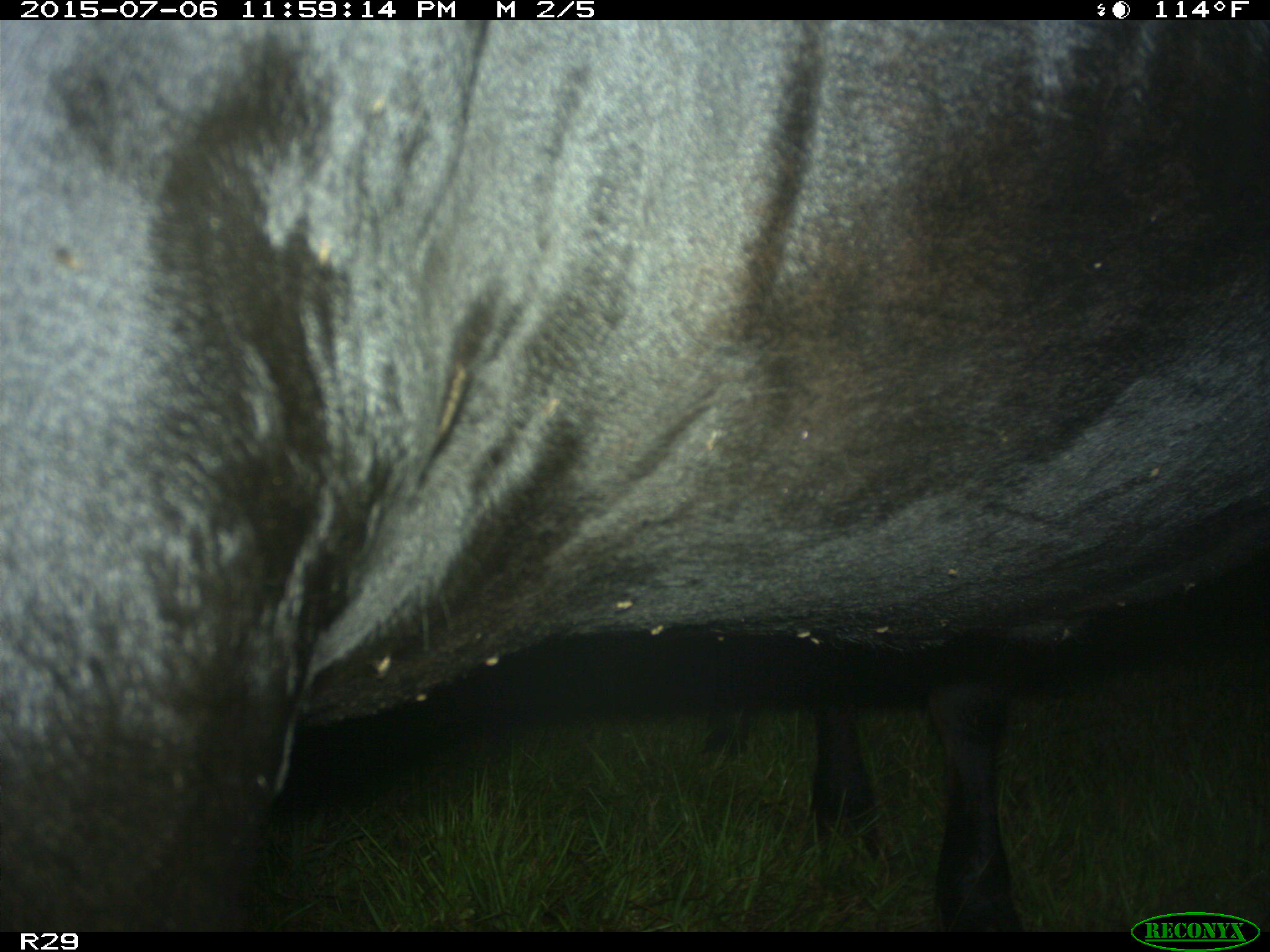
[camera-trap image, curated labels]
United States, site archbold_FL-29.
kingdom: Animalia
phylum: Chordata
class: Mammalia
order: Artiodactyla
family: Bovidae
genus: Bos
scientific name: Bos taurus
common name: domestic cow